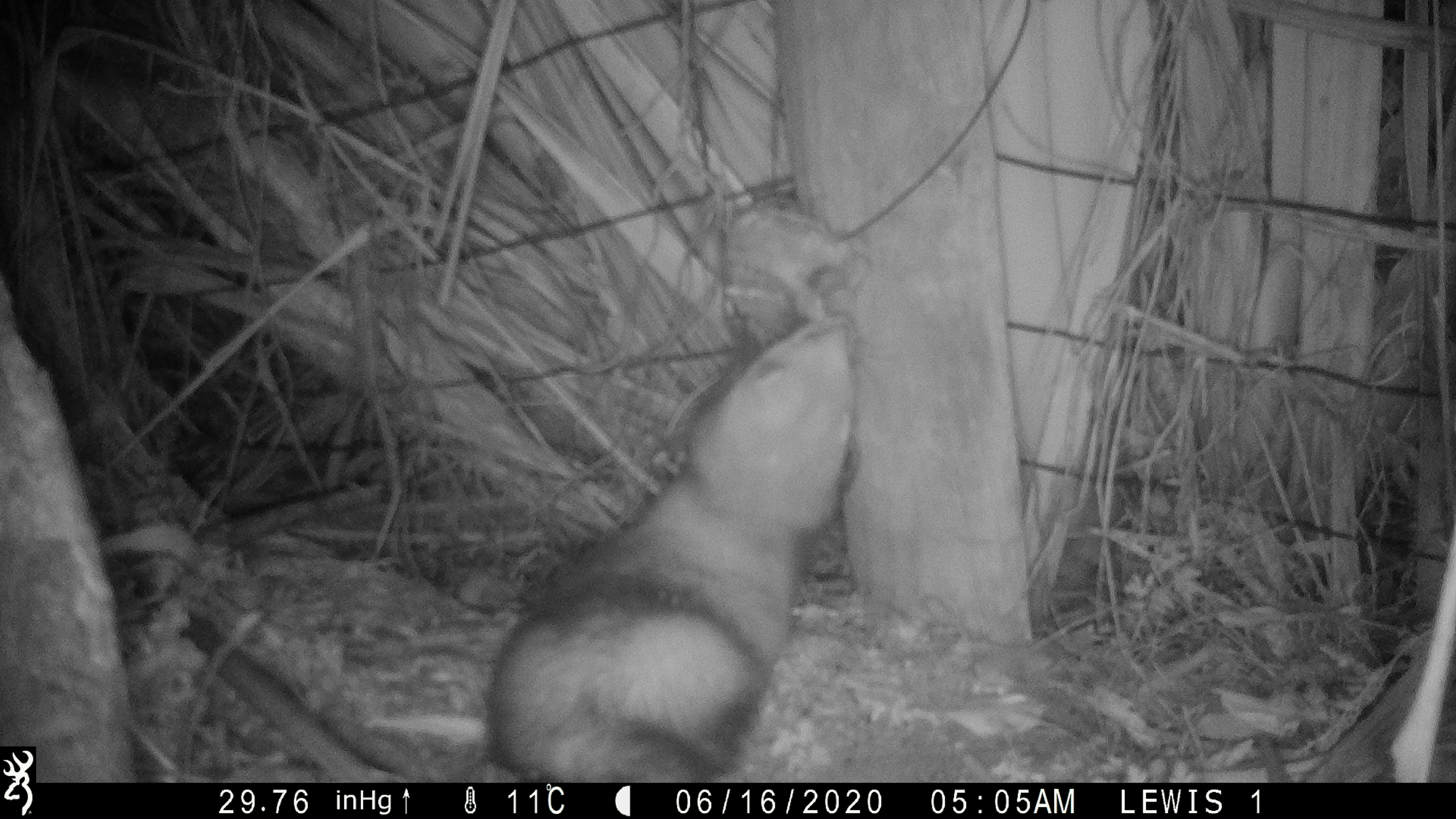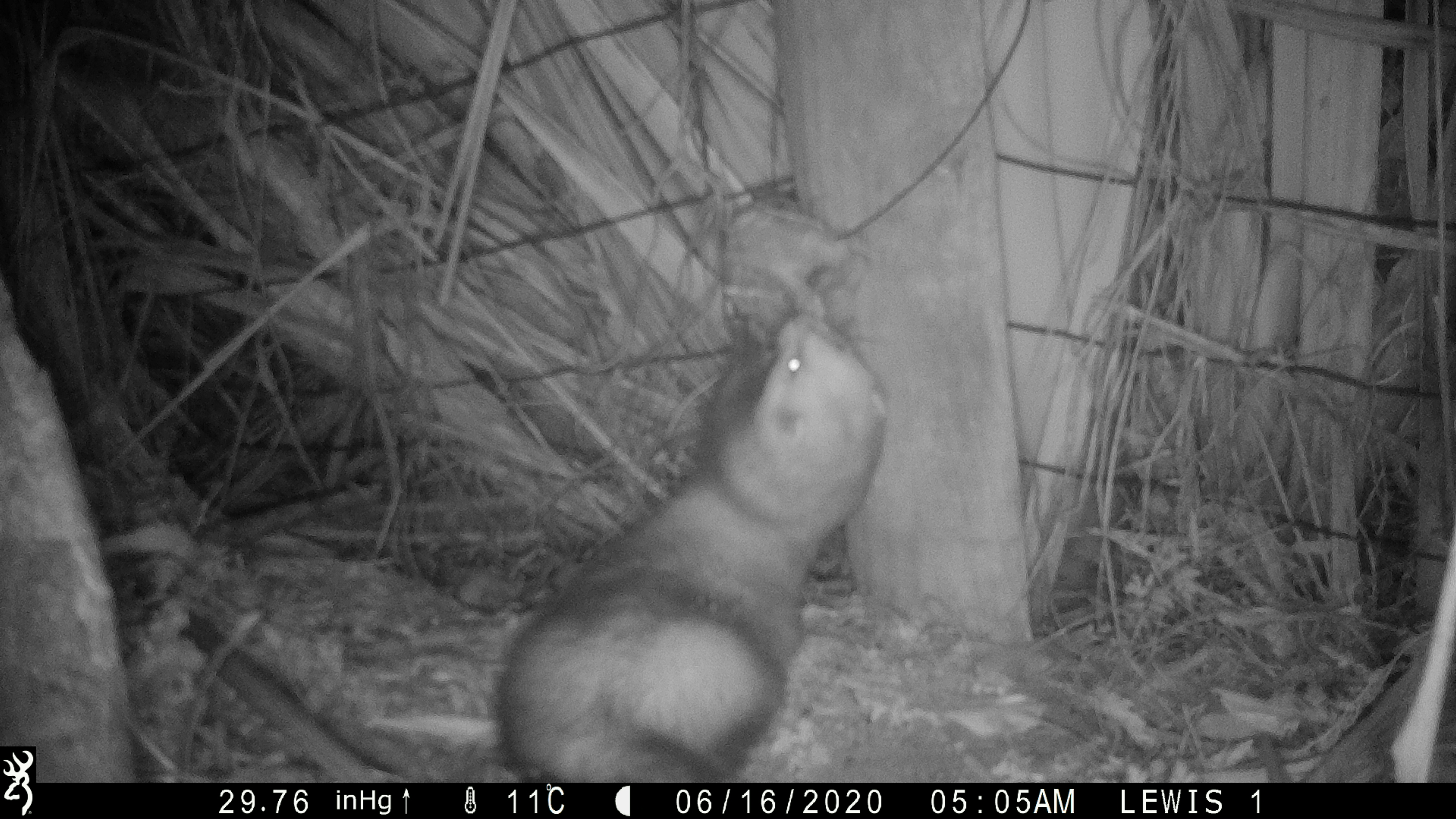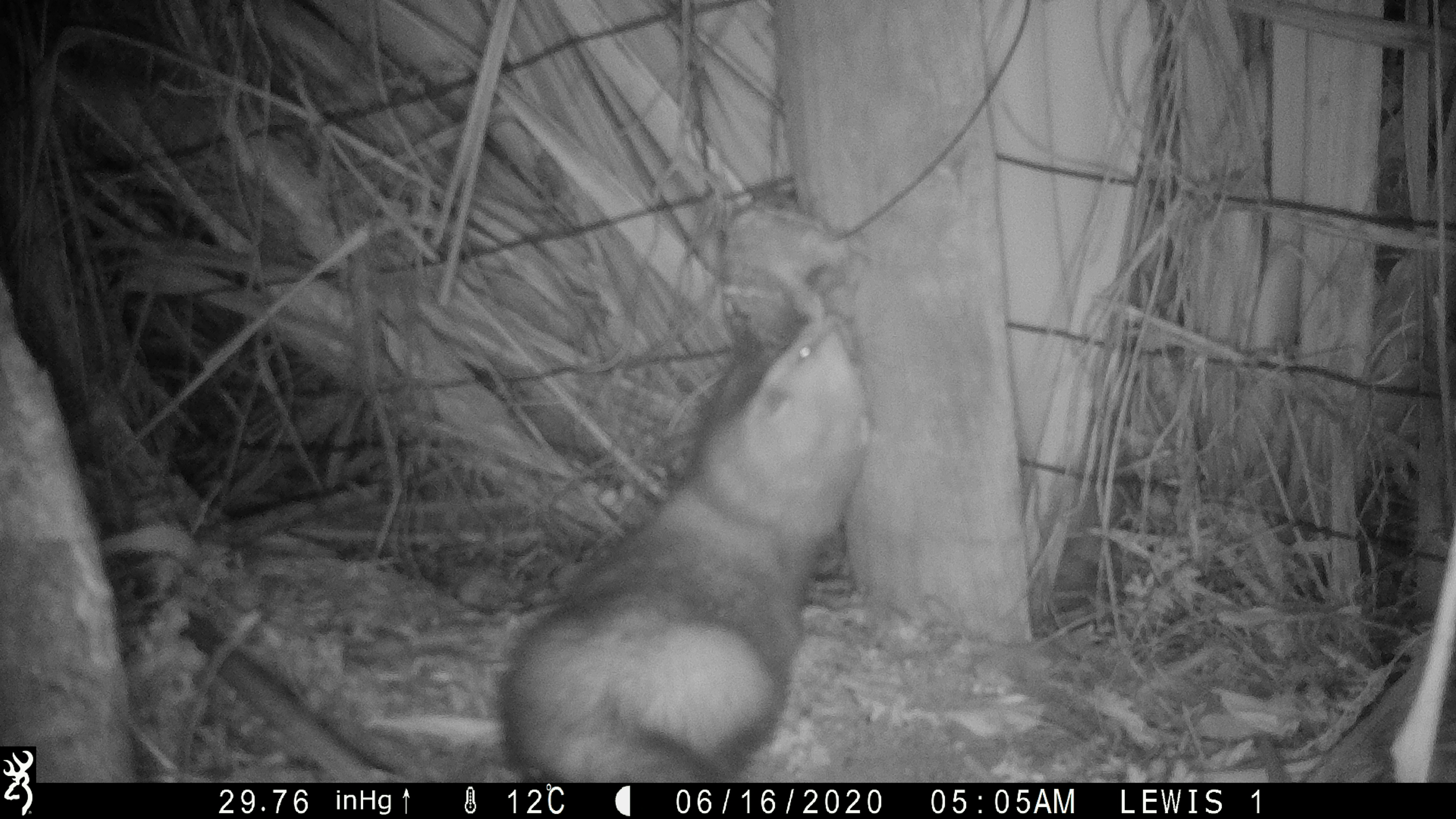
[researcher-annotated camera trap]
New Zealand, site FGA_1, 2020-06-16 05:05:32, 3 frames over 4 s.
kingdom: Animalia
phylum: Chordata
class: Mammalia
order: Carnivora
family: Mustelidae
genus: Mustela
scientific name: Mustela furo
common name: ferret